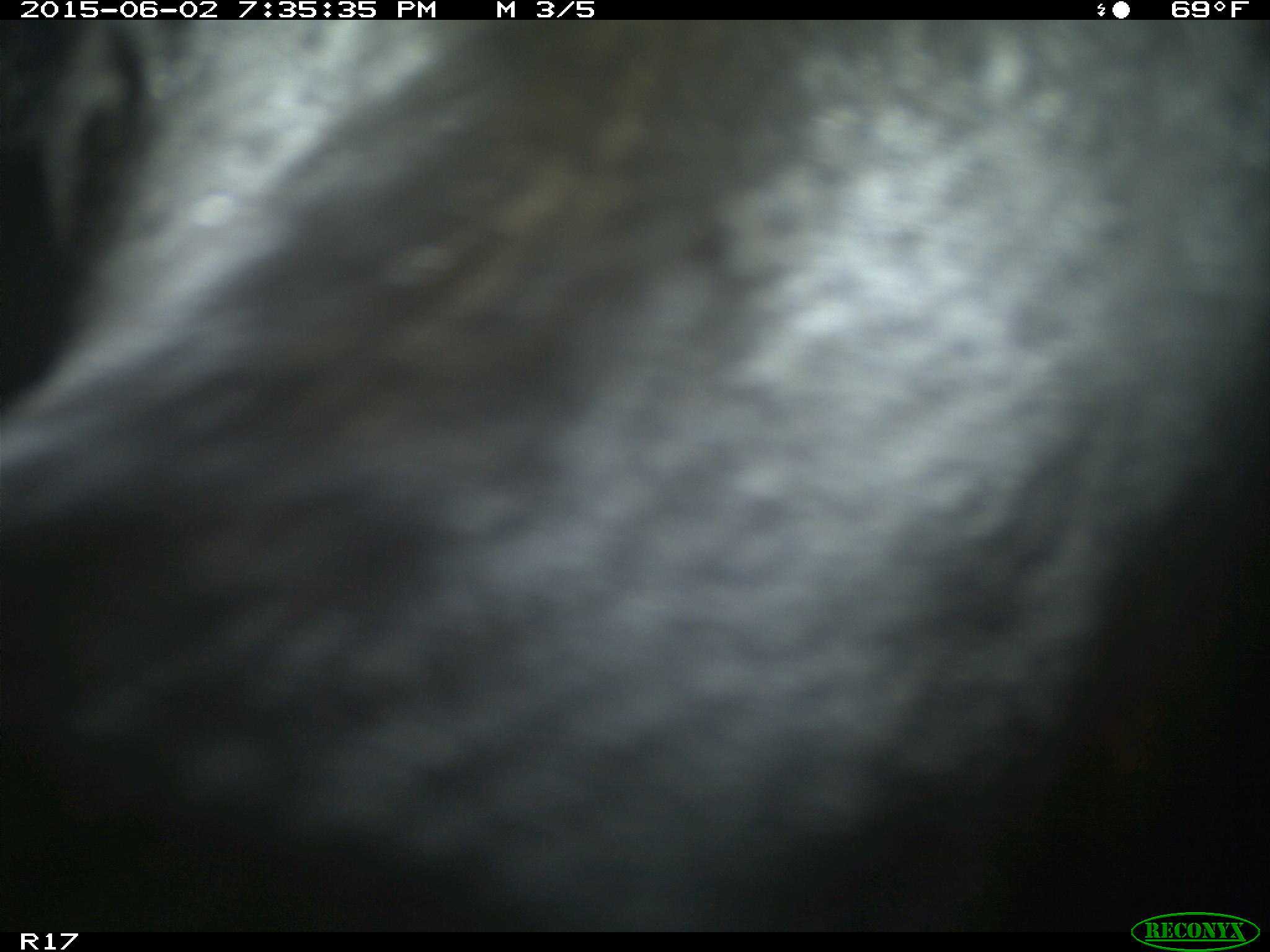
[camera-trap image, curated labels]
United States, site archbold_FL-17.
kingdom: Animalia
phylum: Chordata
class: Mammalia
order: Artiodactyla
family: Bovidae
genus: Bos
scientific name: Bos taurus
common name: domestic cow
Bos taurus (domestic cow).